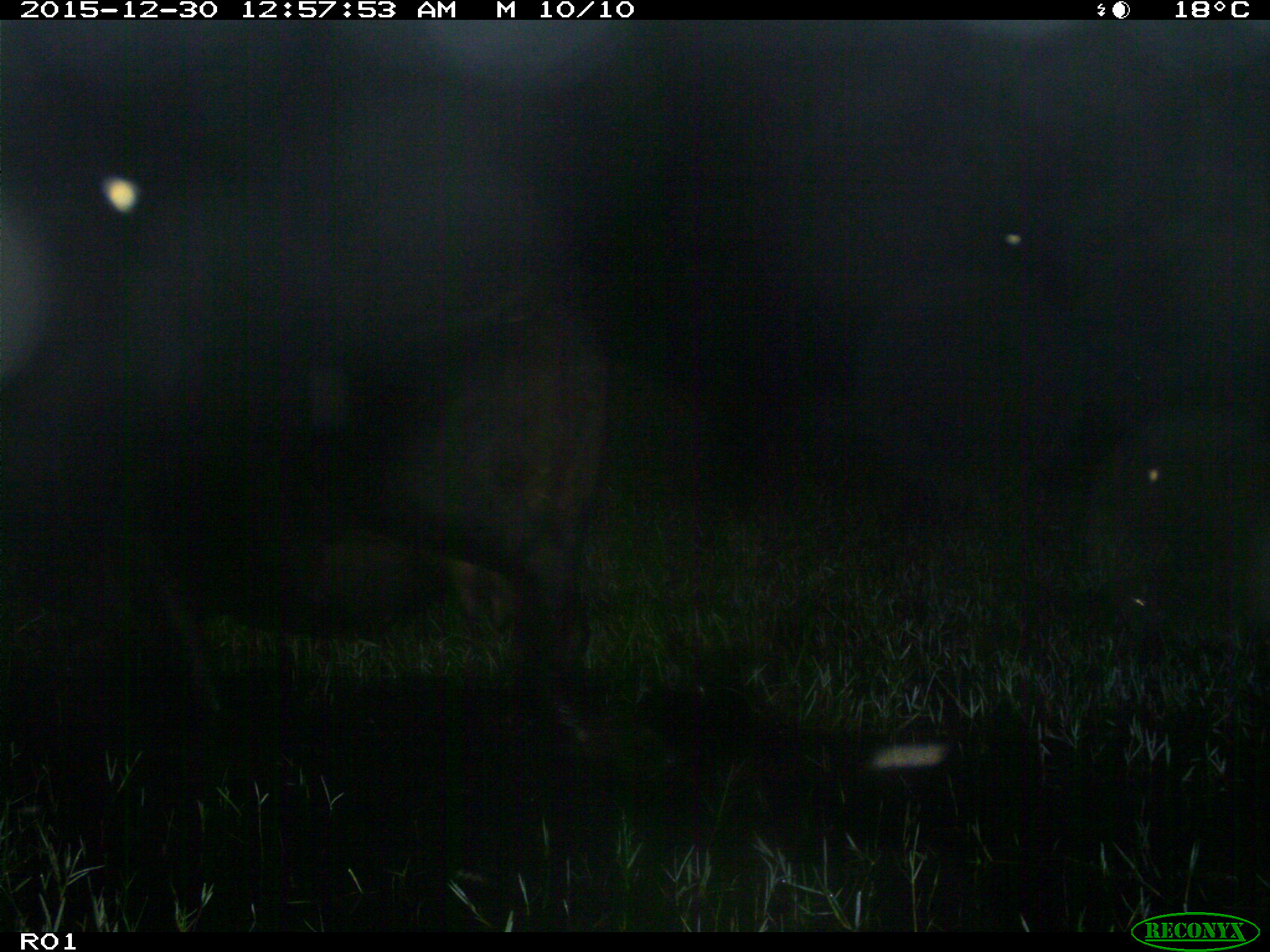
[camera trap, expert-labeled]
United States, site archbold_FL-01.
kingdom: Animalia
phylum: Chordata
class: Mammalia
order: Artiodactyla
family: Bovidae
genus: Bos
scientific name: Bos taurus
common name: domestic cow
Bos taurus (domestic cow).